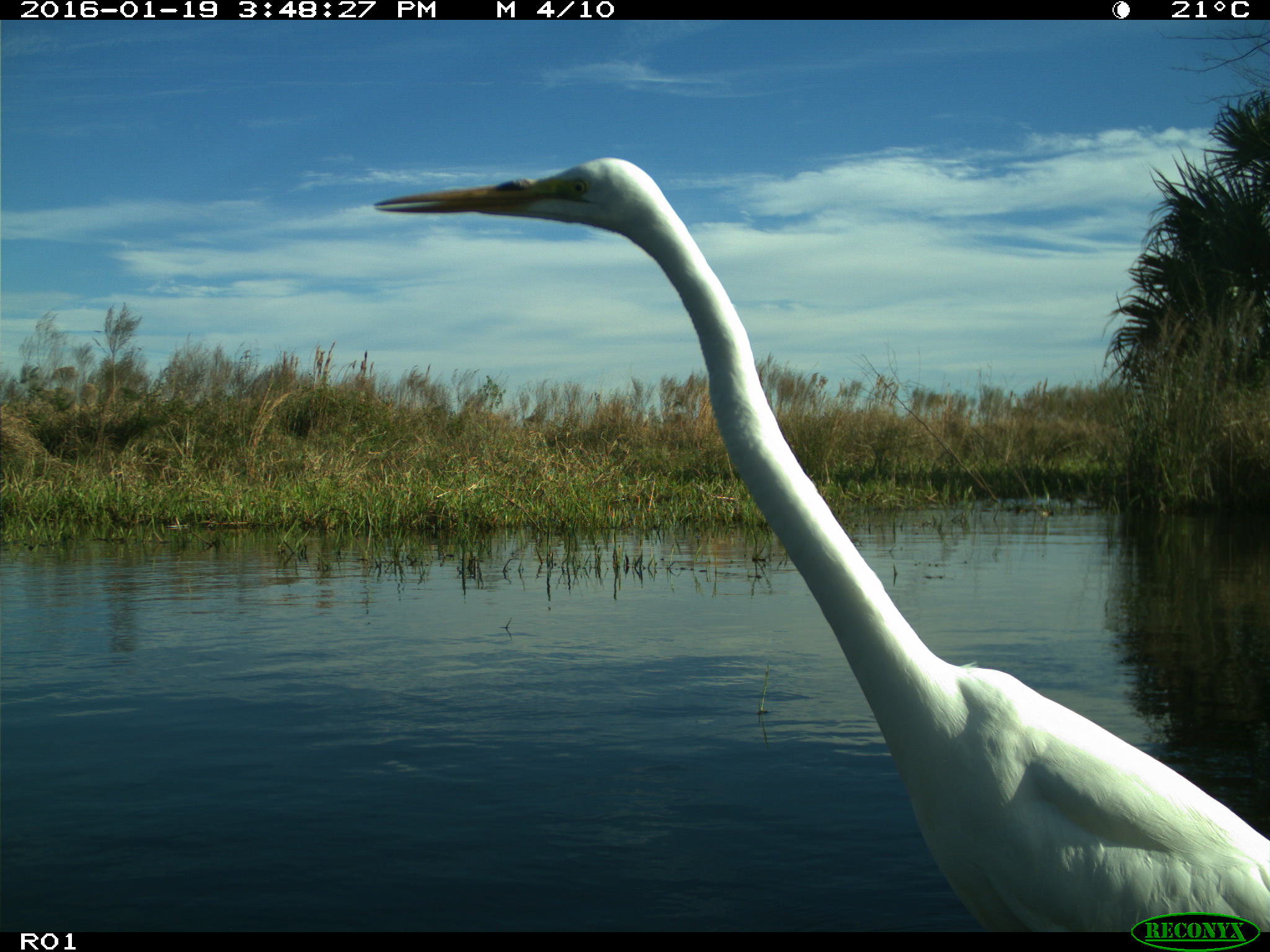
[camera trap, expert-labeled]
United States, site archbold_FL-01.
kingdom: Animalia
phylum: Chordata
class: Aves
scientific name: Aves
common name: birds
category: unidentified bird